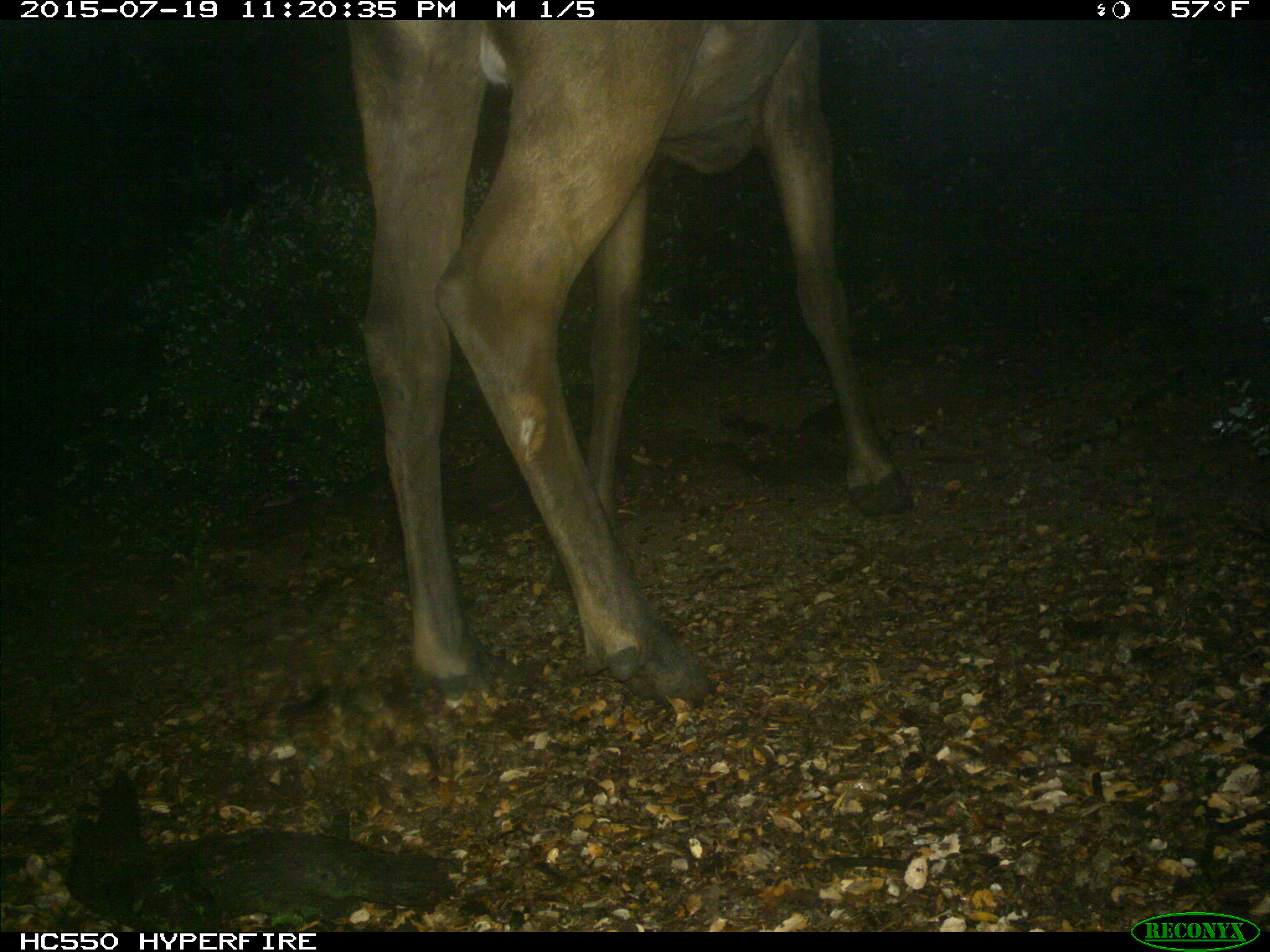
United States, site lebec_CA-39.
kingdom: Animalia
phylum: Chordata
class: Mammalia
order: Artiodactyla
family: Cervidae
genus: Cervus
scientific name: Cervus canadensis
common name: elk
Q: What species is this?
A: Cervus canadensis (elk).